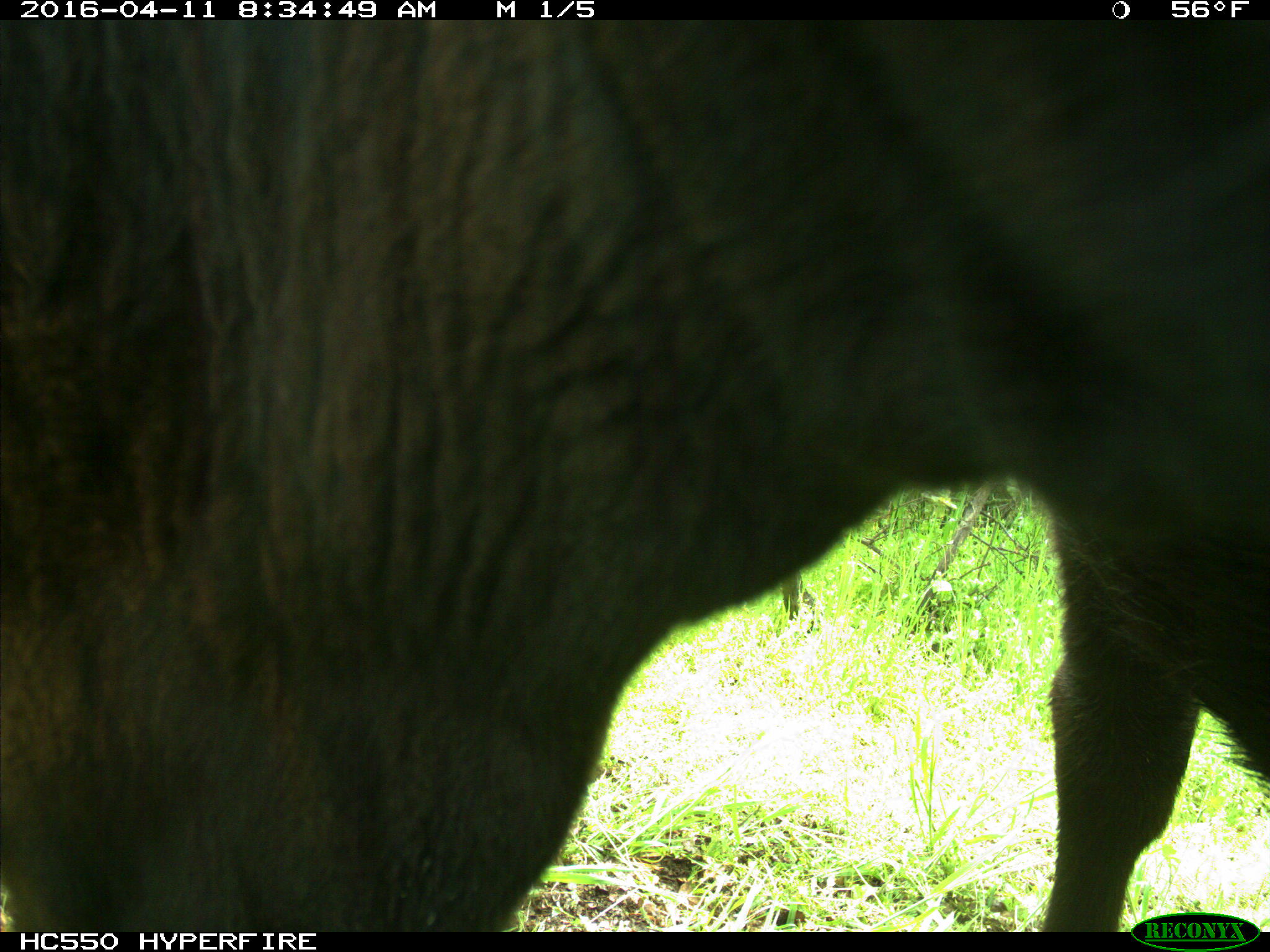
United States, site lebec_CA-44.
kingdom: Animalia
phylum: Chordata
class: Mammalia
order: Artiodactyla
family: Bovidae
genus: Bos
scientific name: Bos taurus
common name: domestic cow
Bos taurus (domestic cow).